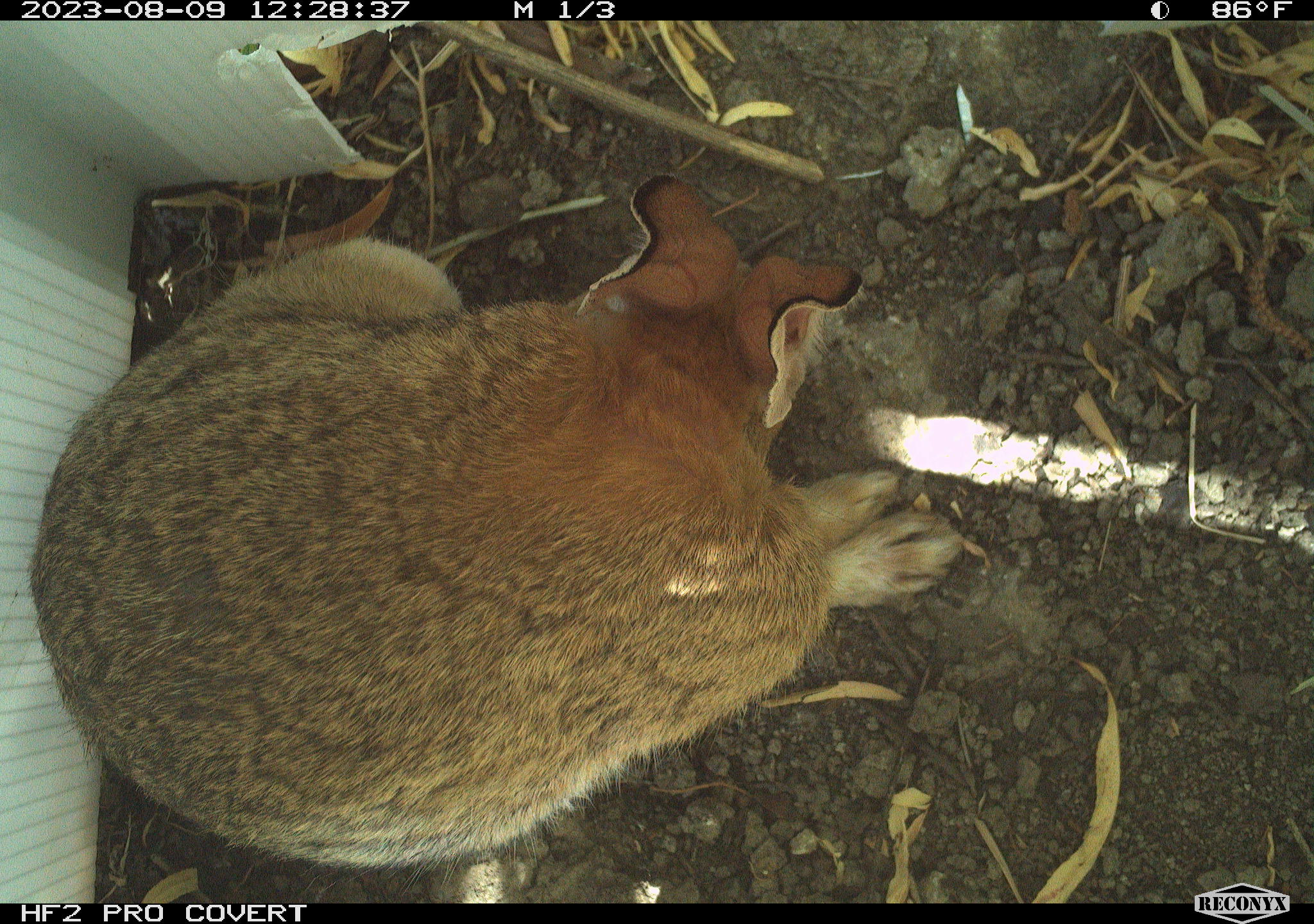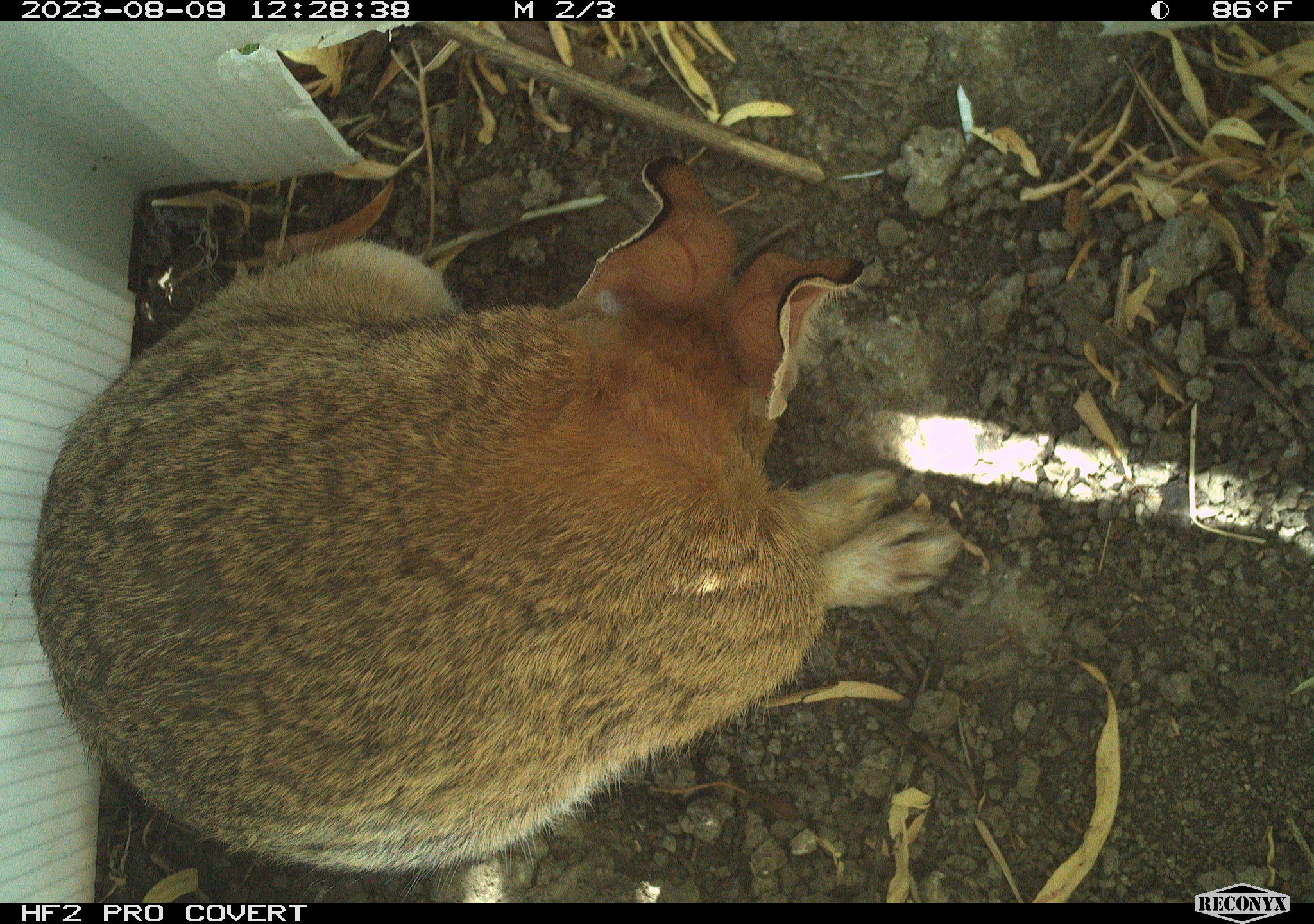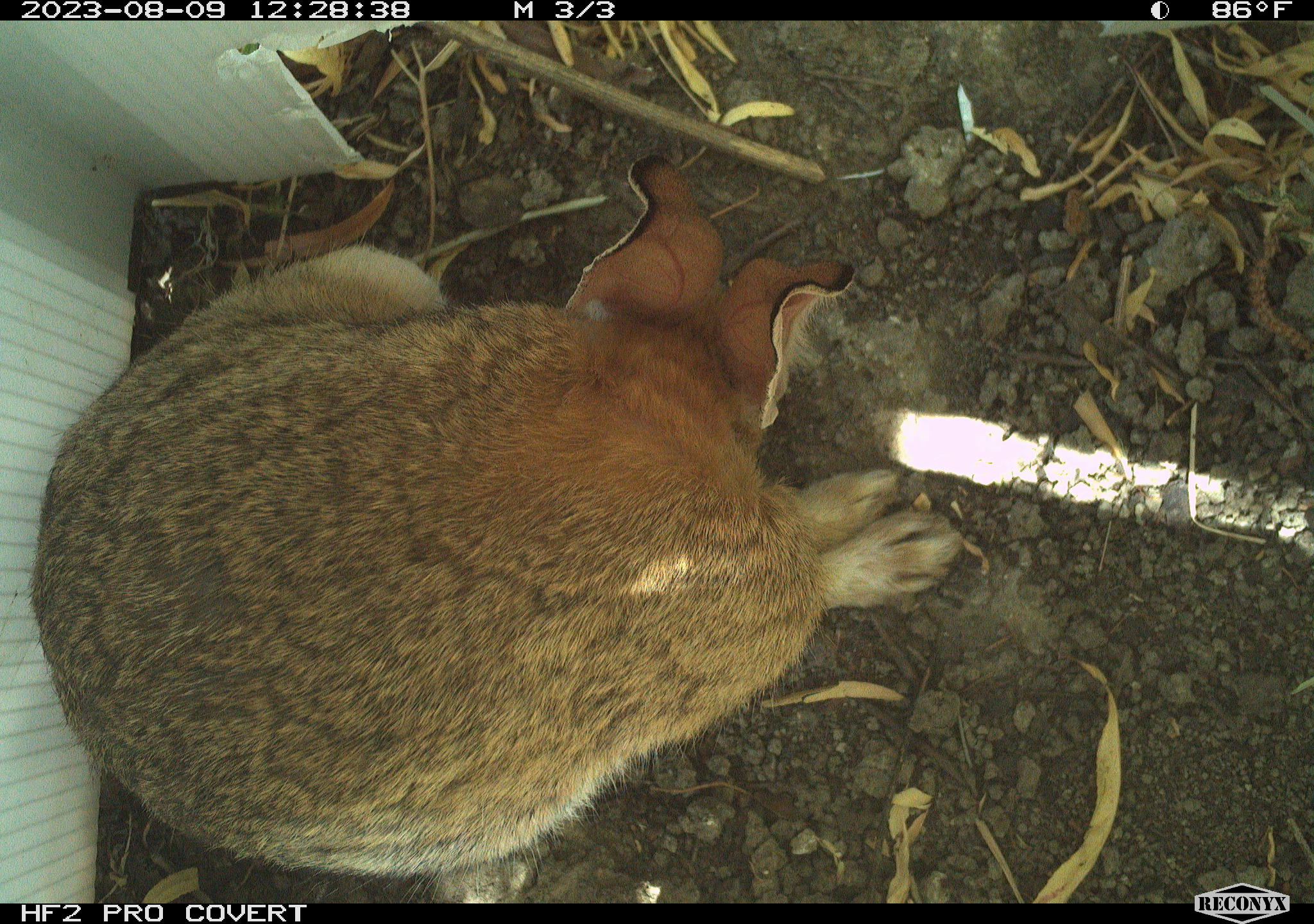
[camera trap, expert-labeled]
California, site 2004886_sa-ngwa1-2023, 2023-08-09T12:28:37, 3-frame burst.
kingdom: Animalia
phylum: Chordata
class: Mammalia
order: Lagomorpha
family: Leporidae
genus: Sylvilagus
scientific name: Sylvilagus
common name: cottontail rabbits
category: sylvilagus species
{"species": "sylvilagus species (cottontail rabbits) (Sylvilagus)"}